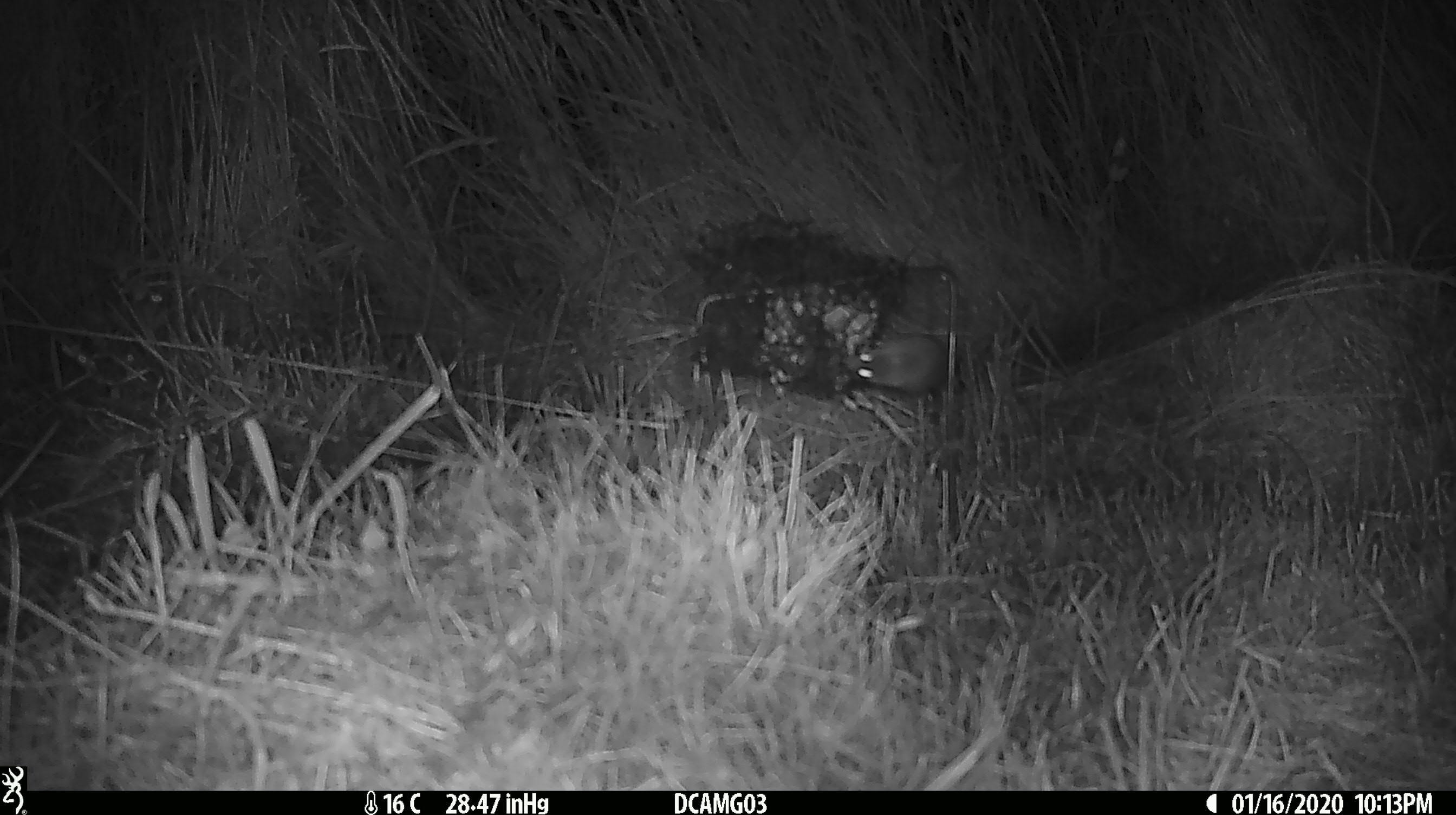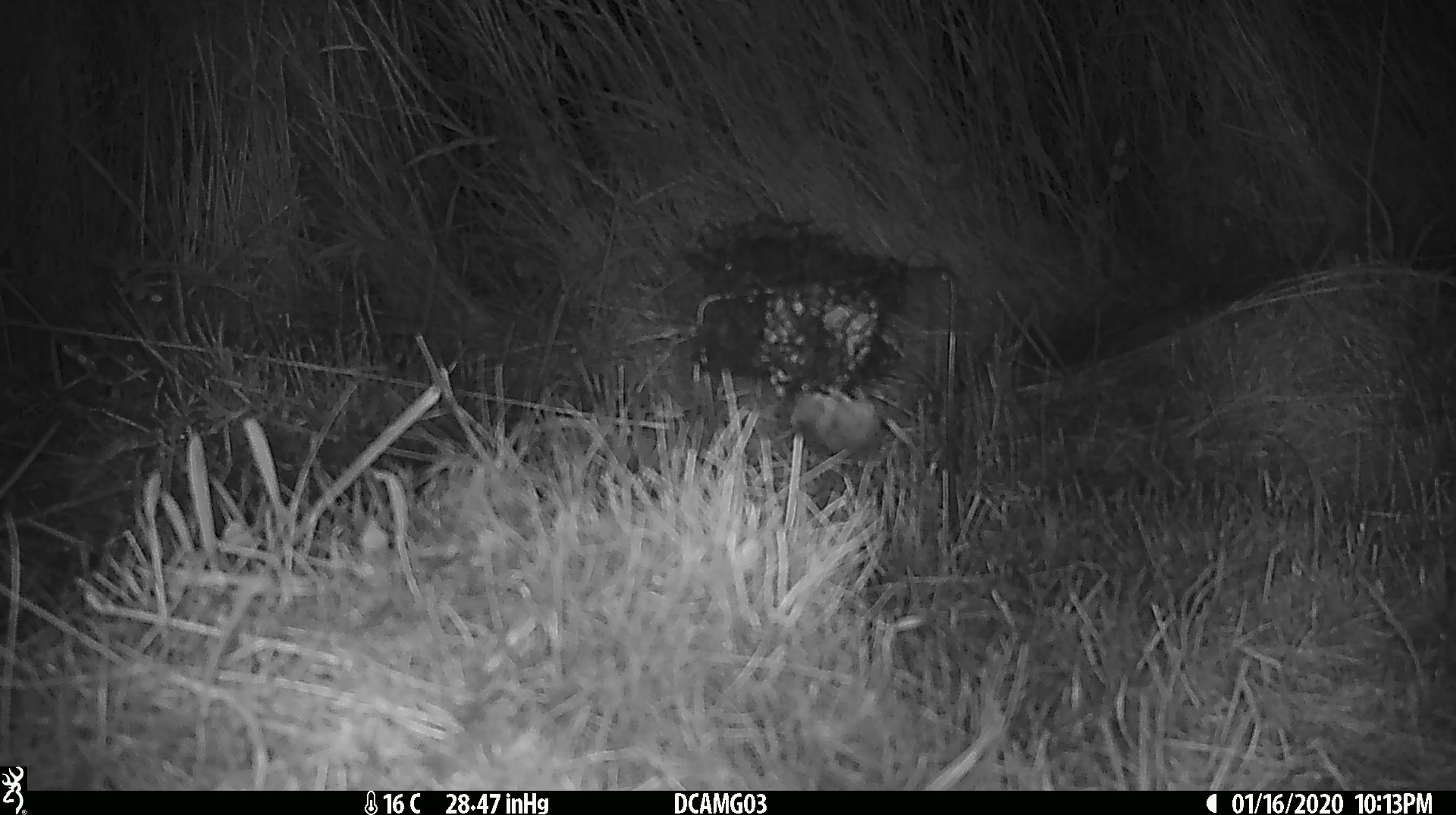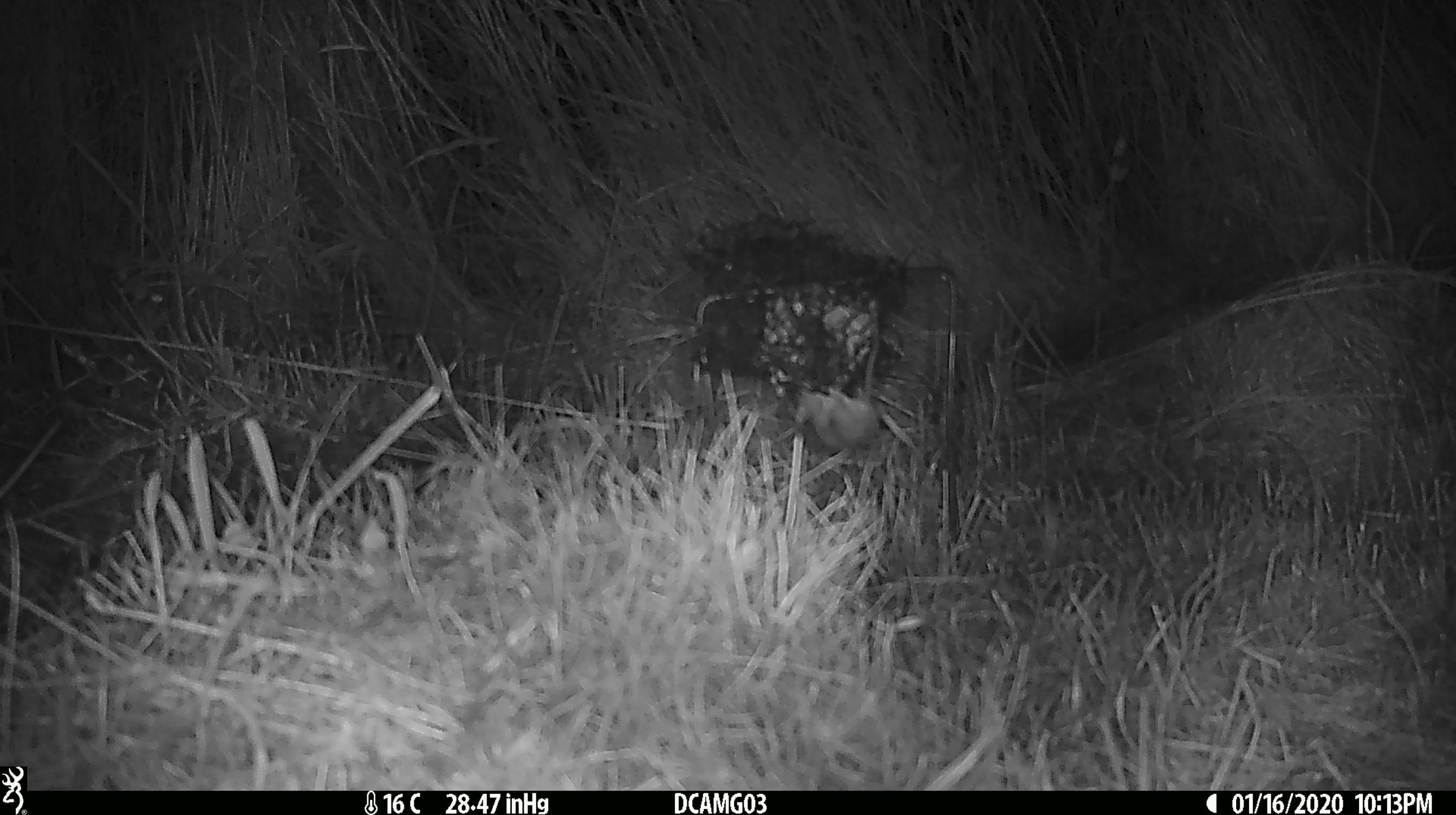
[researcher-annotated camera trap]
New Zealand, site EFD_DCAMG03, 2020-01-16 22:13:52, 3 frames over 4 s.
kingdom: Animalia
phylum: Chordata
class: Mammalia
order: Rodentia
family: Muridae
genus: Mus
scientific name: Mus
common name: mouse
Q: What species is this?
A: Mouse (Mus).